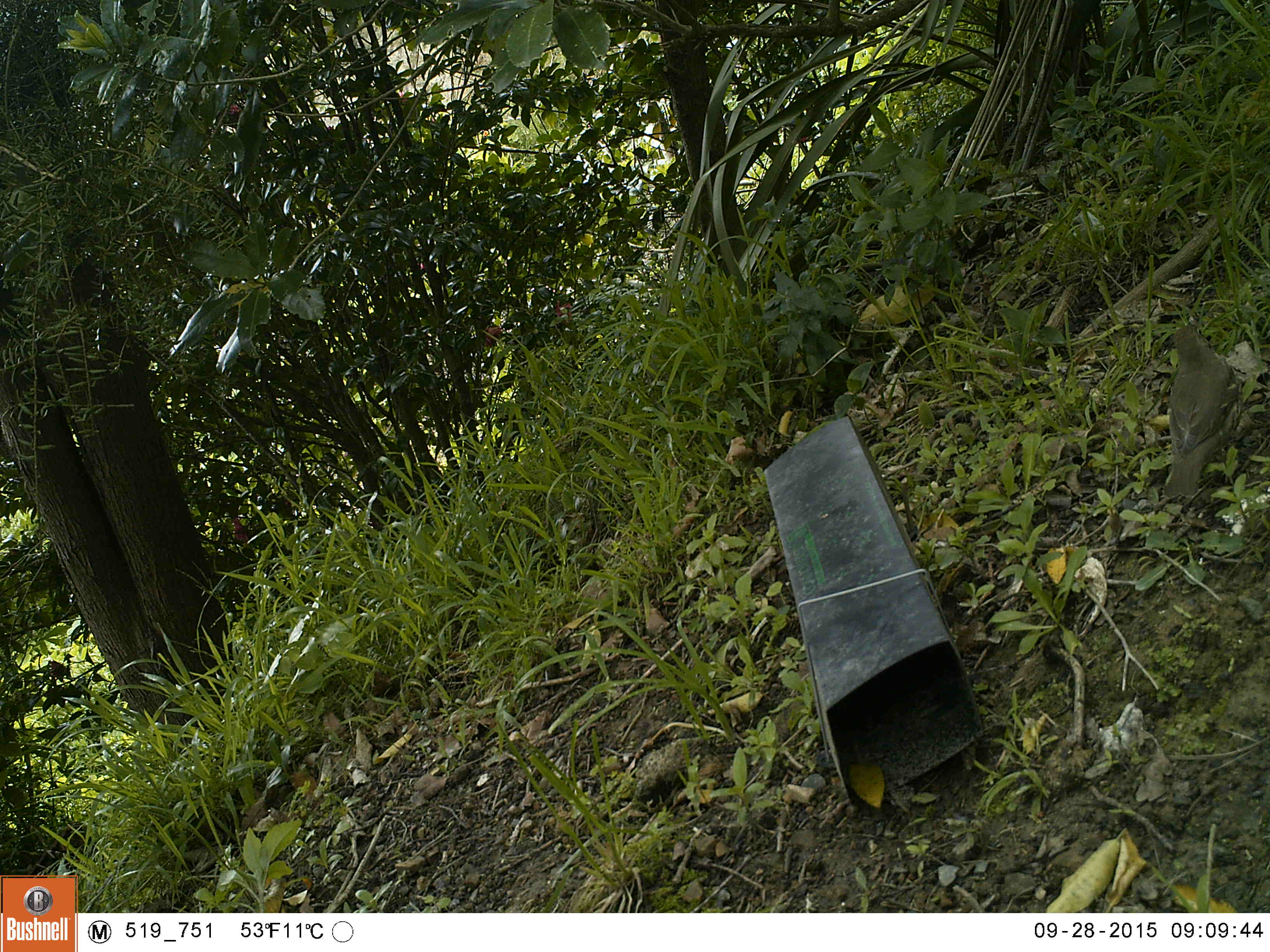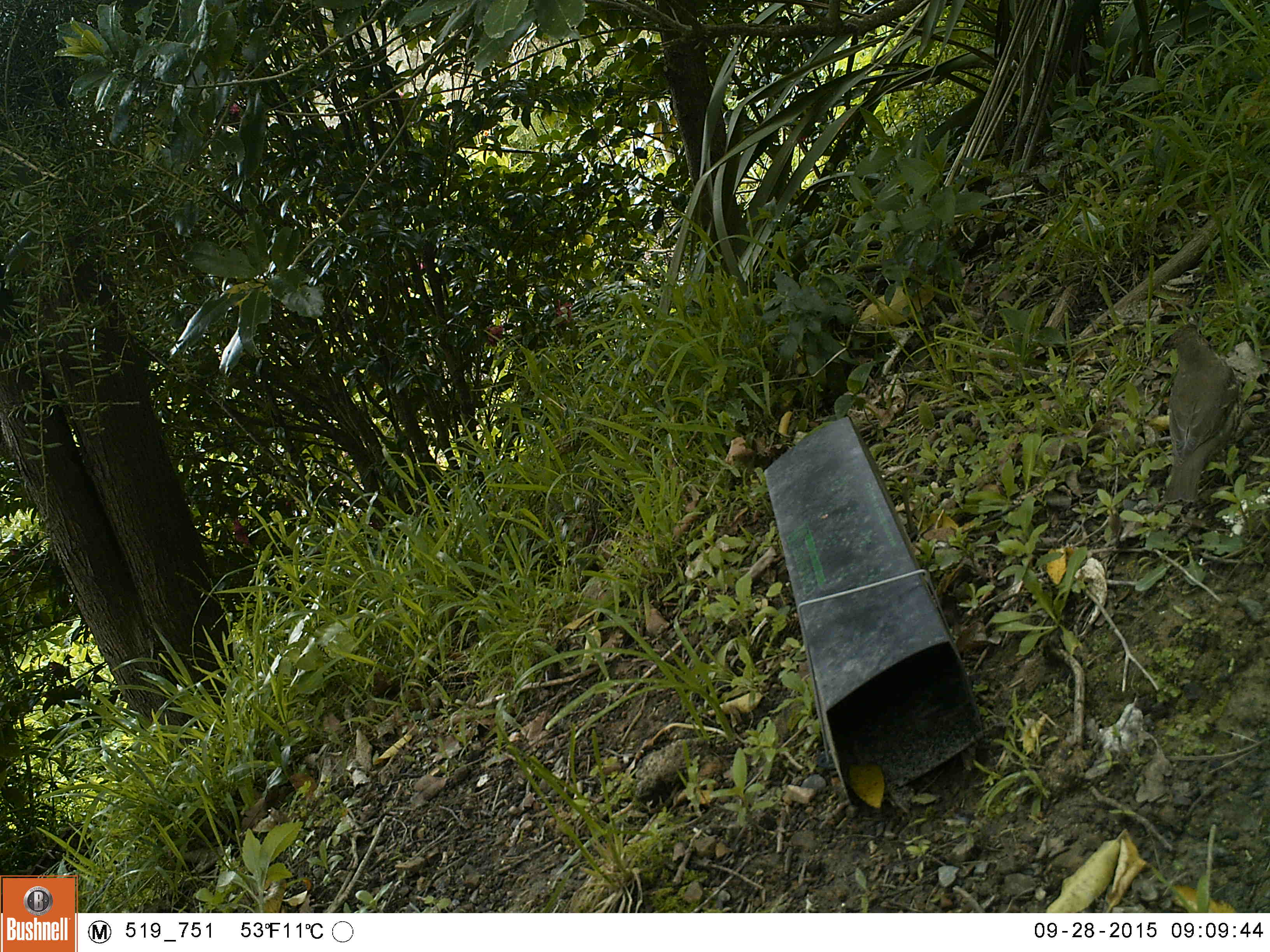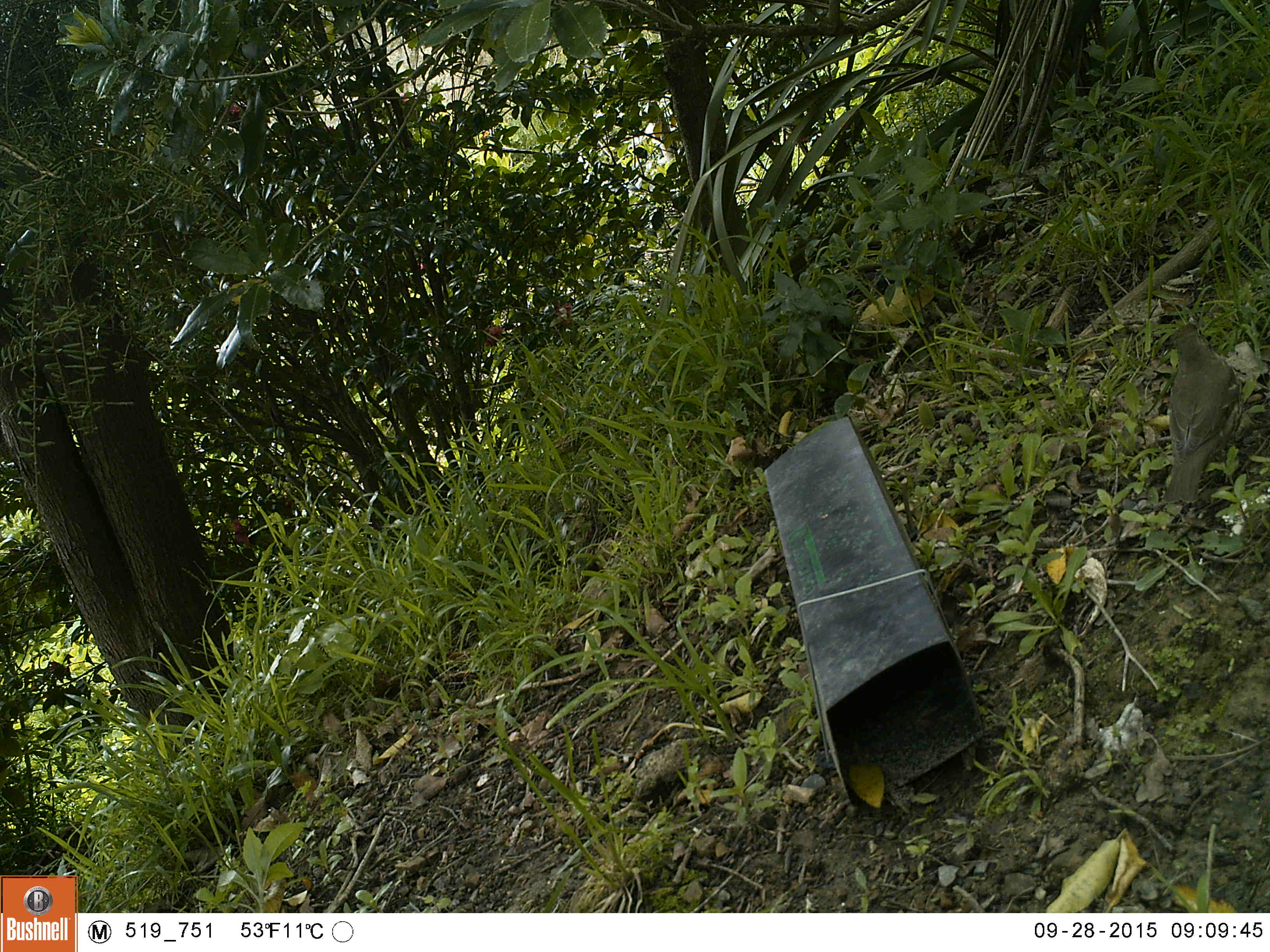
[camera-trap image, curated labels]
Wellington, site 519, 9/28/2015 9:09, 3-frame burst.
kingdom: Animalia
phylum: Chordata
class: Aves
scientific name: Aves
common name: bird